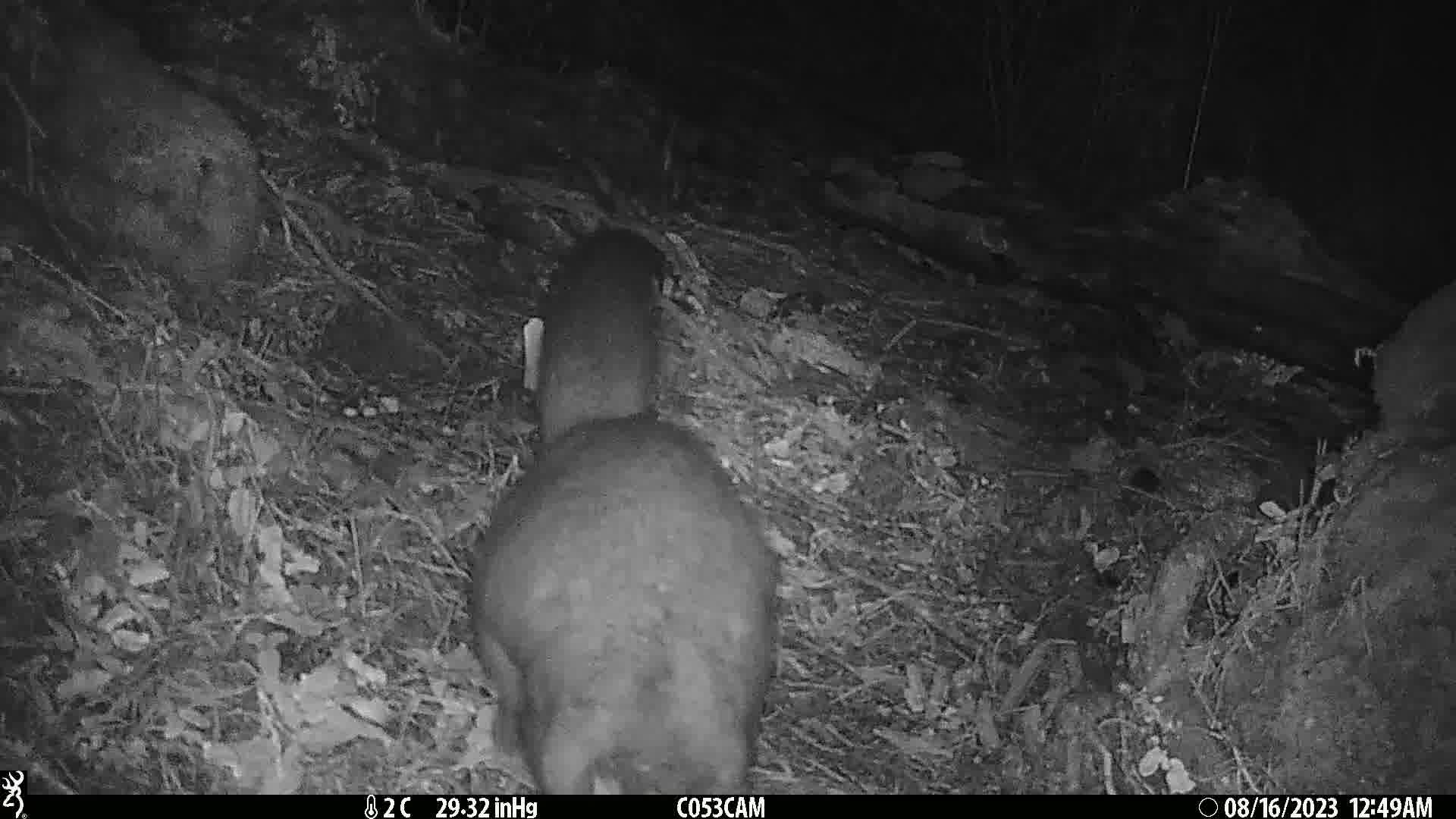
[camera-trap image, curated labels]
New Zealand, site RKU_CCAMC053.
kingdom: Animalia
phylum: Chordata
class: Mammalia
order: Diprotodontia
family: Phalangeridae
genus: Trichosurus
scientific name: Trichosurus vulpecula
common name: common brushtail possum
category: possum